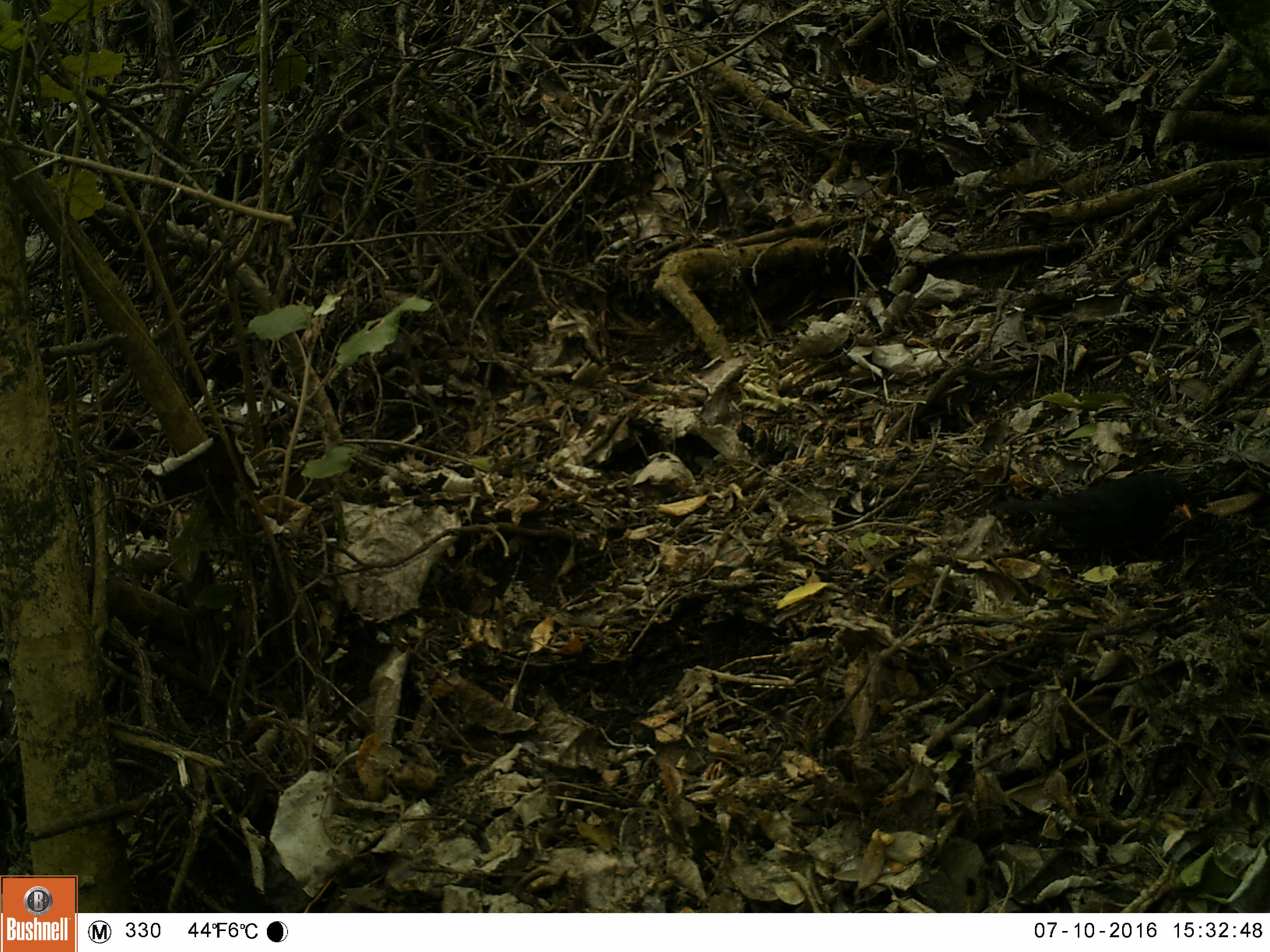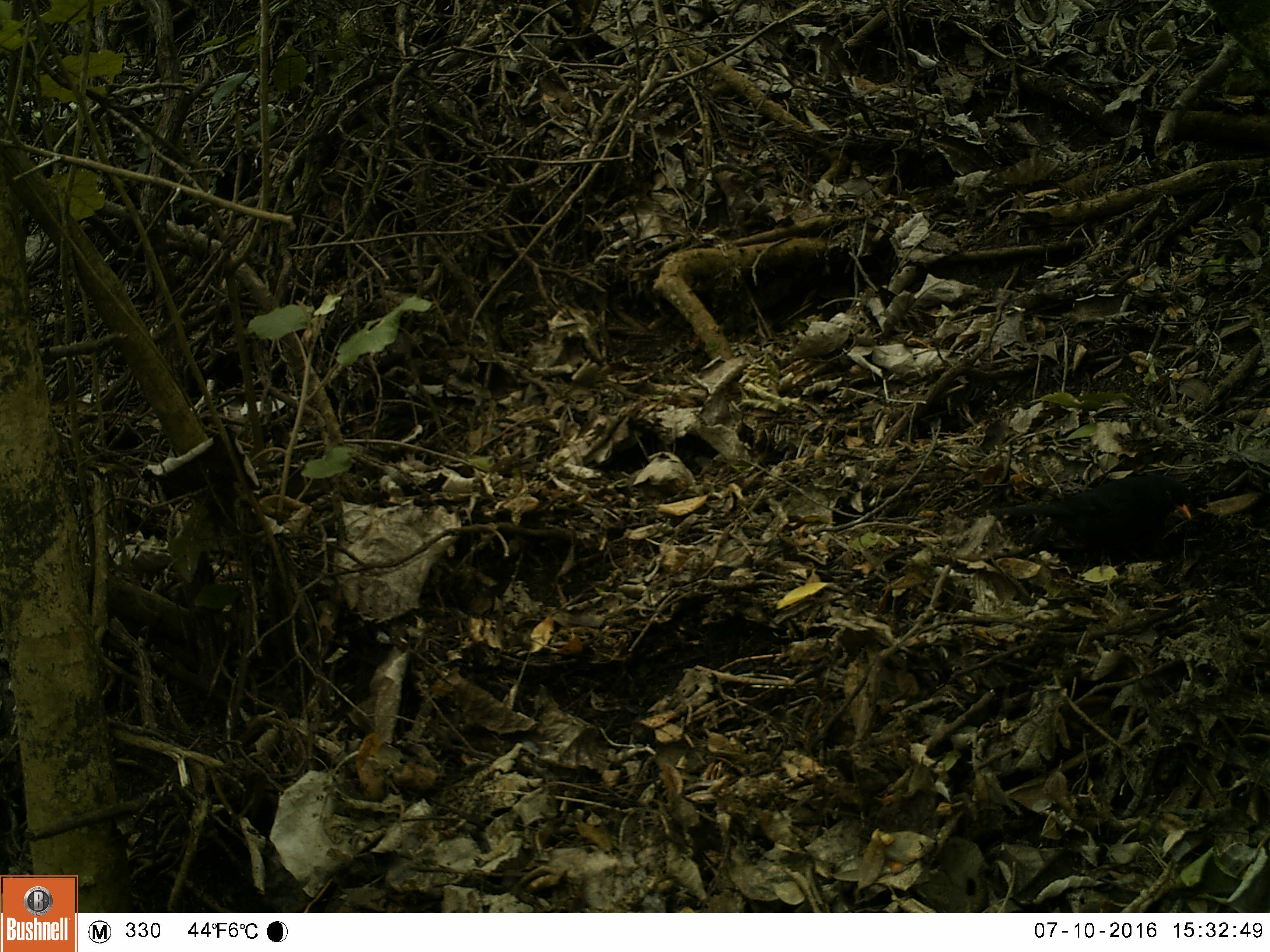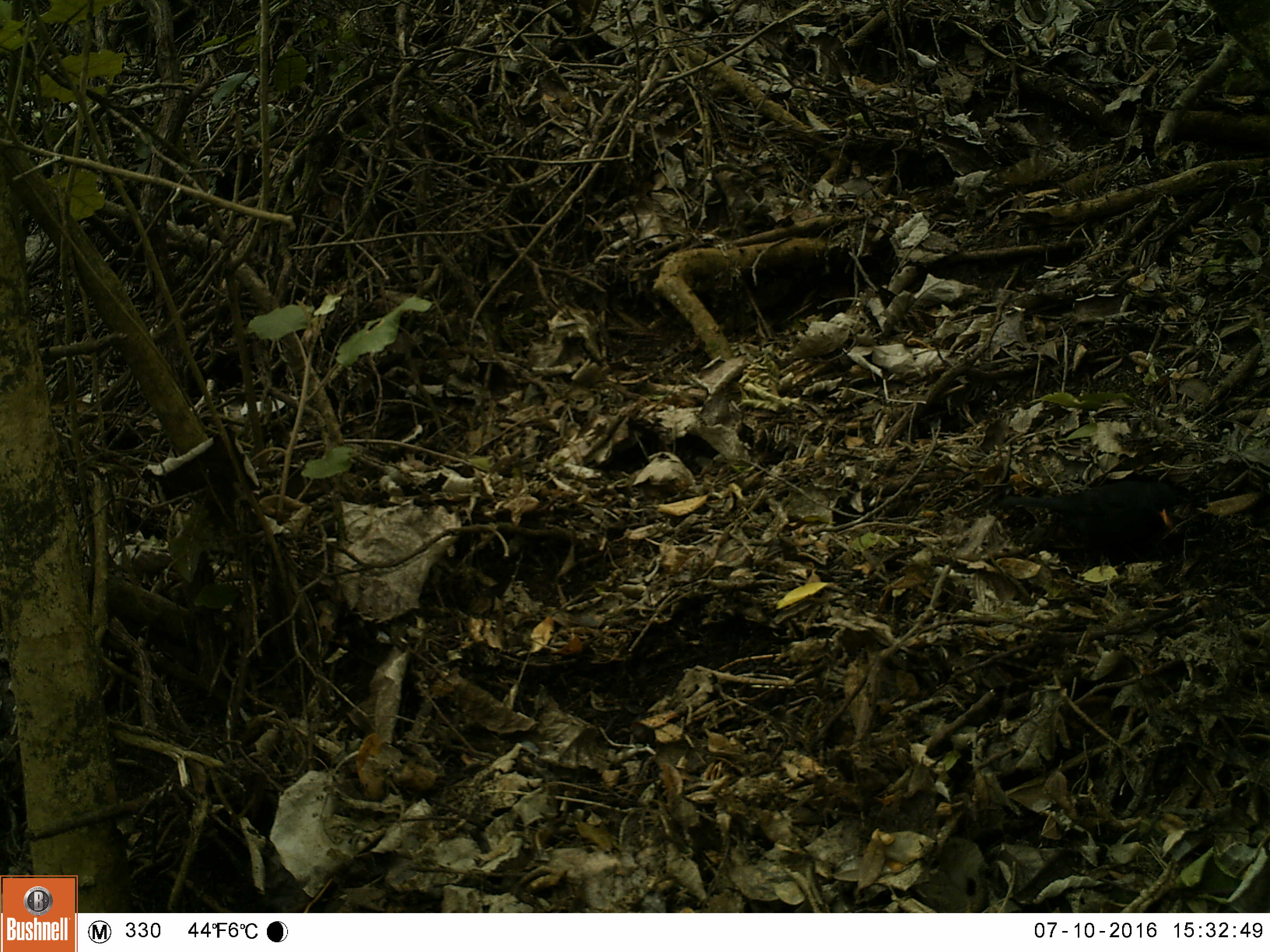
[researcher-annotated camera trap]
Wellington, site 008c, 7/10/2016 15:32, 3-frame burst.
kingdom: Animalia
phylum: Chordata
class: Aves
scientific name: Aves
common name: bird